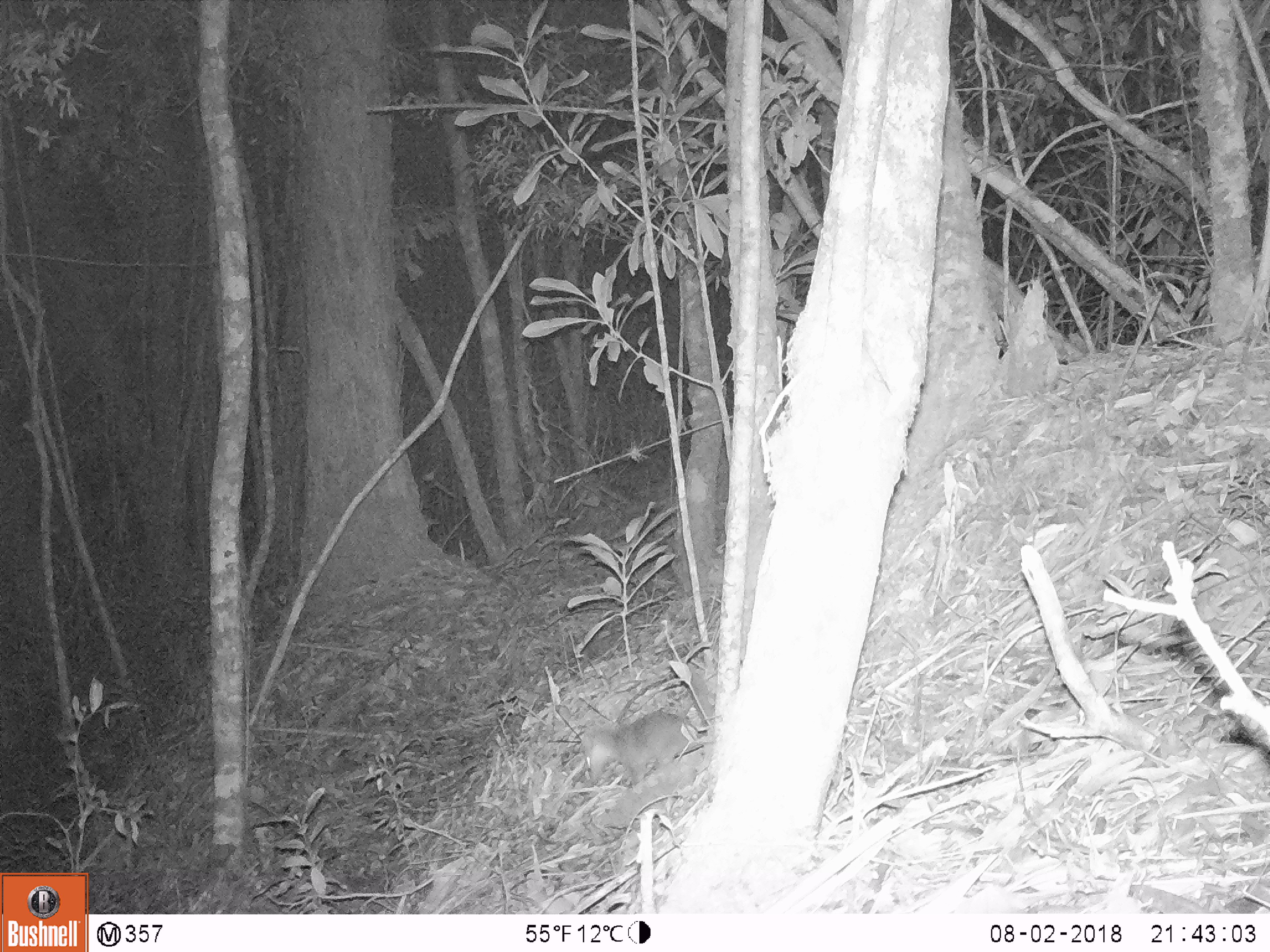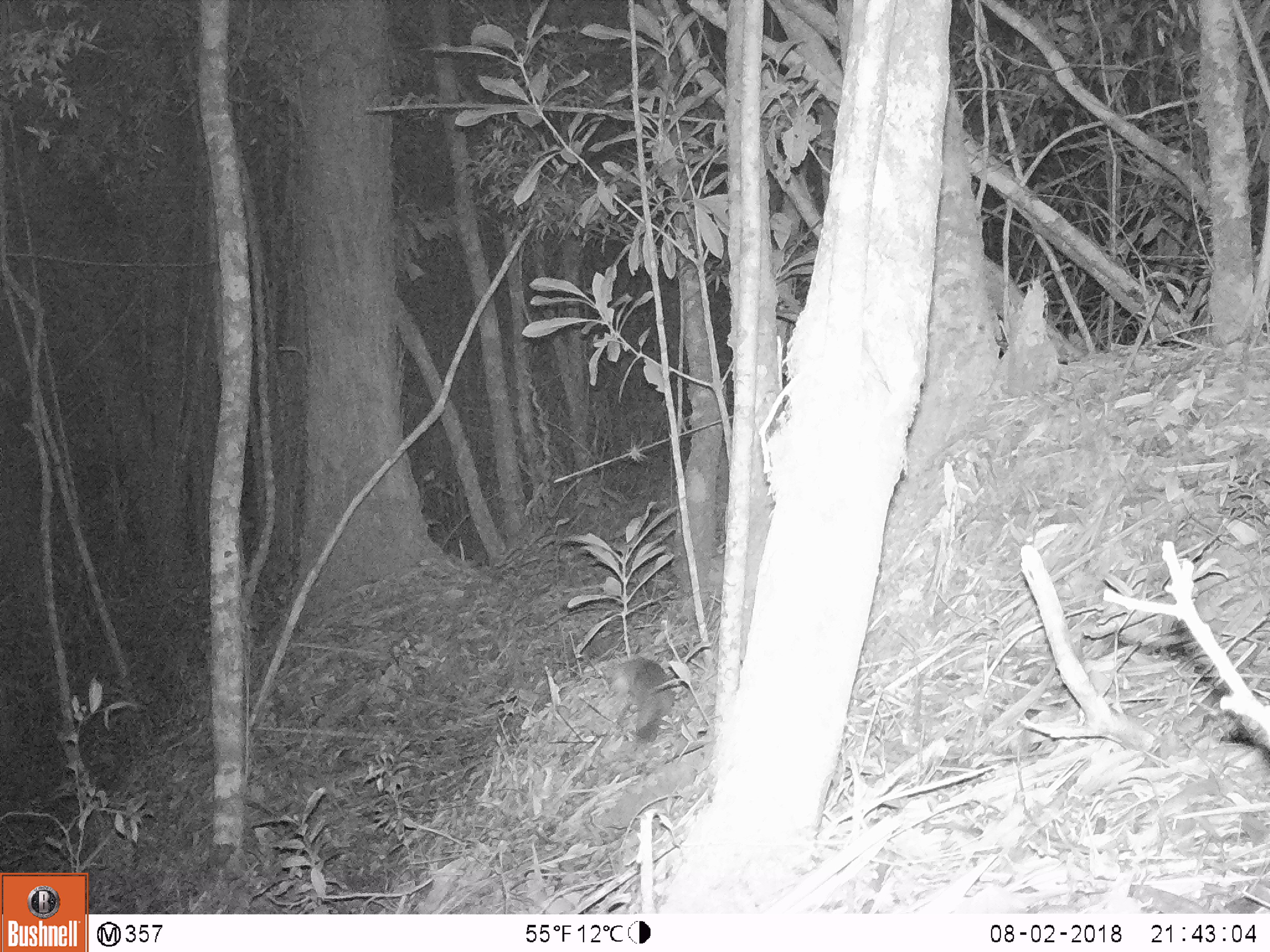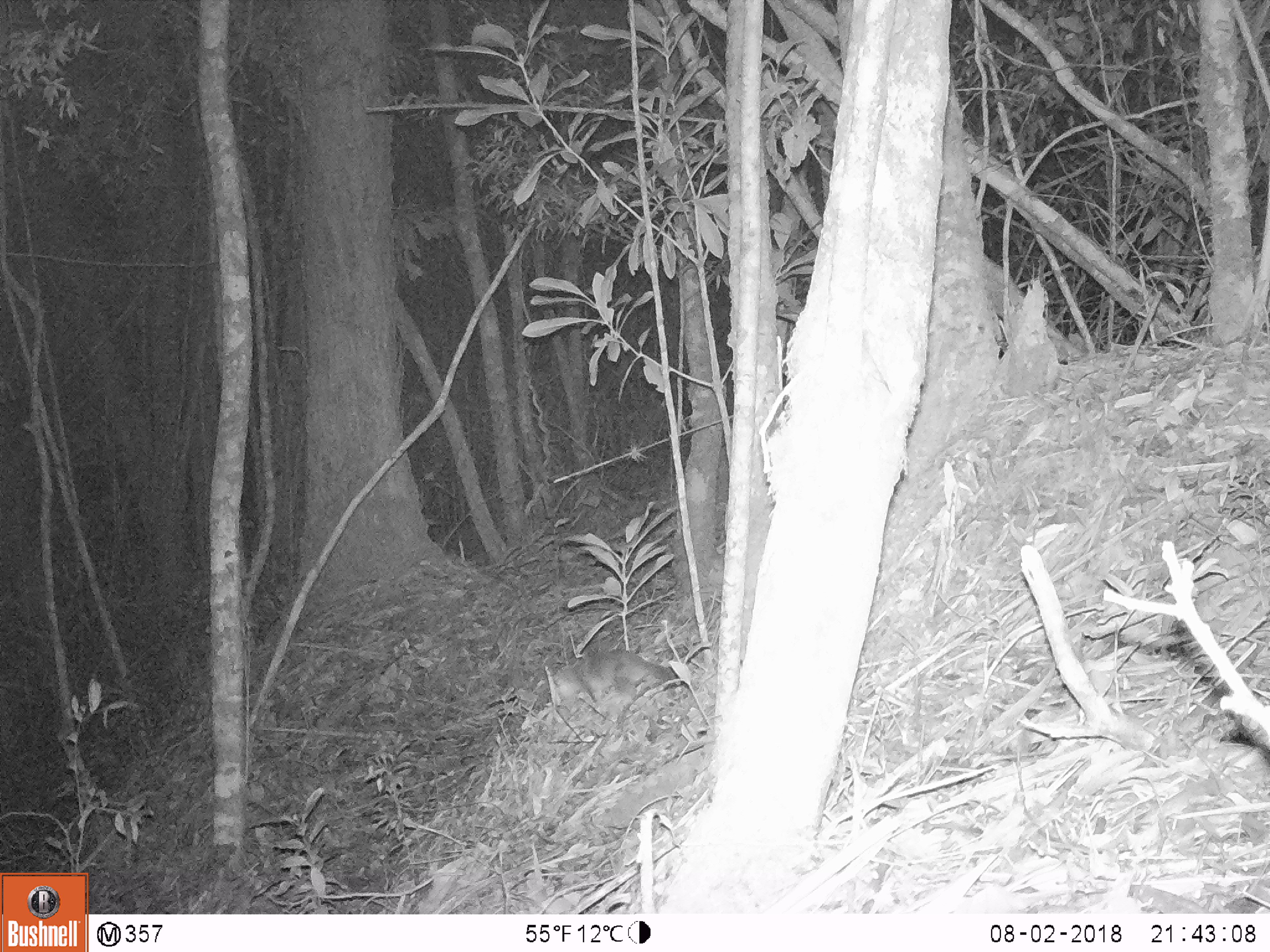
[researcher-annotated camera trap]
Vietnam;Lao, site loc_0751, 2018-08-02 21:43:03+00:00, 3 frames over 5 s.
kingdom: Animalia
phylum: Chordata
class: Mammalia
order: Carnivora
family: Mustelidae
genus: Melogale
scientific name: Melogale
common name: ferret badger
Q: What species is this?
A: Ferret badger (Melogale).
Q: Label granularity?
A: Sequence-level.